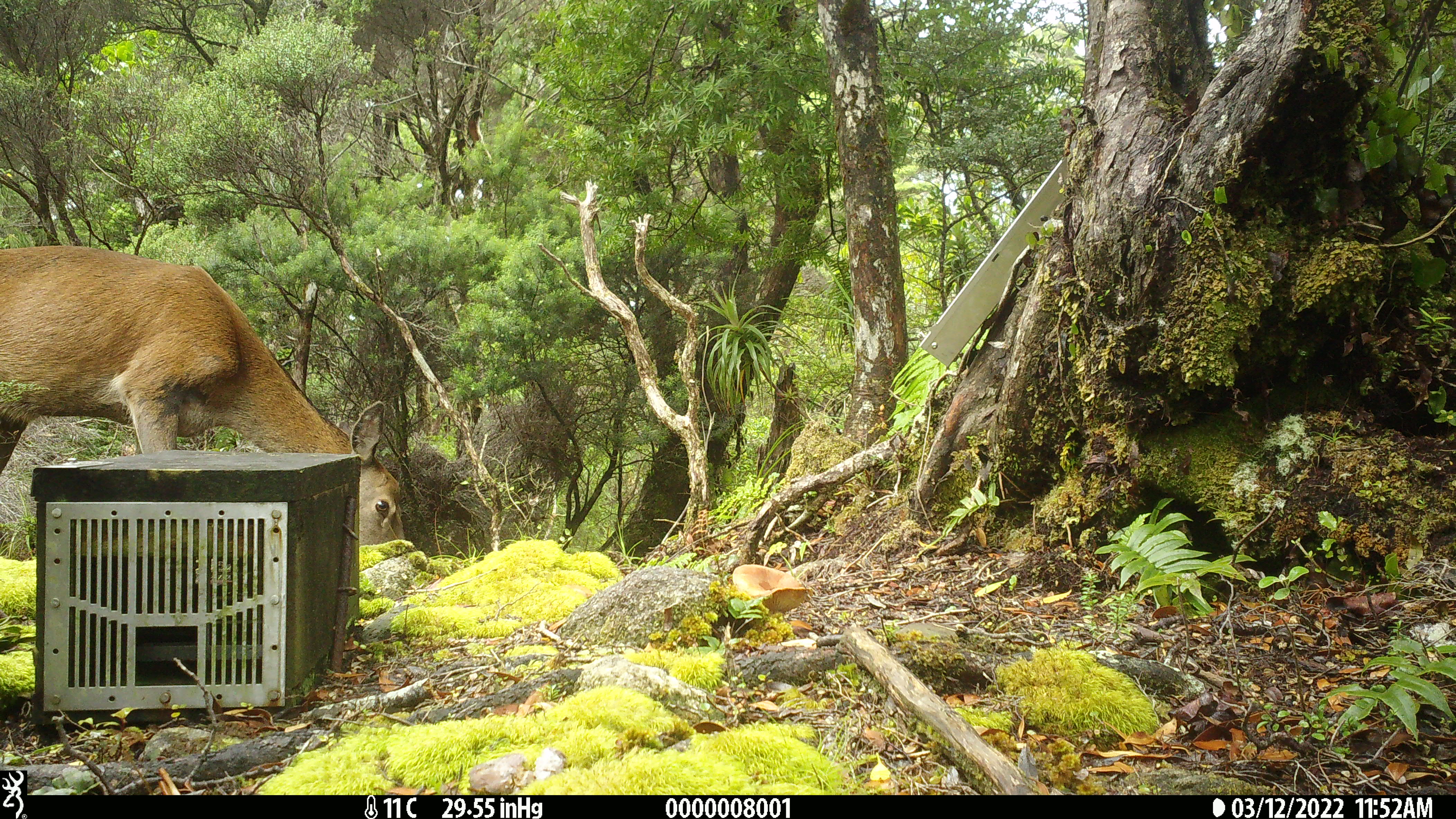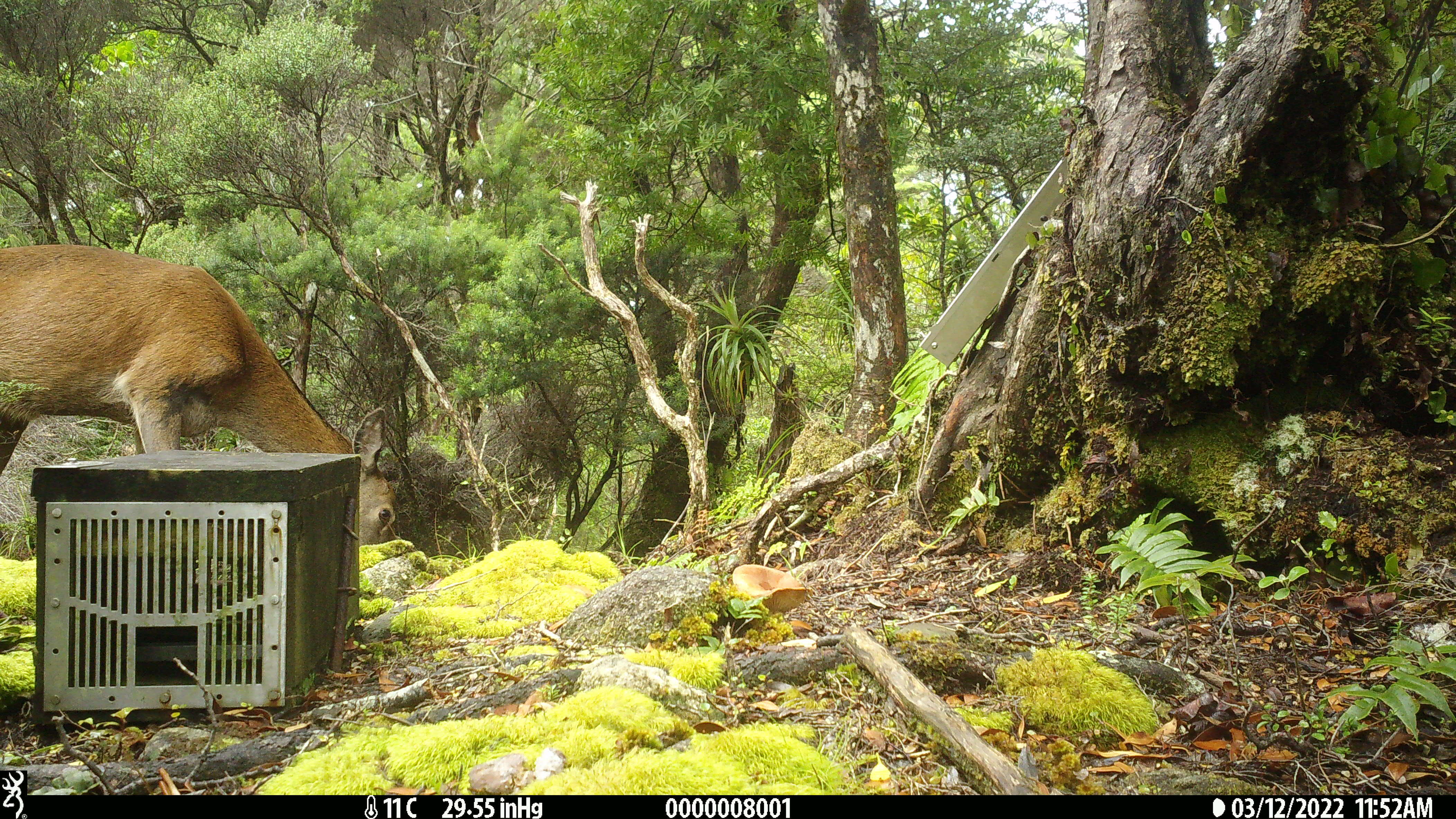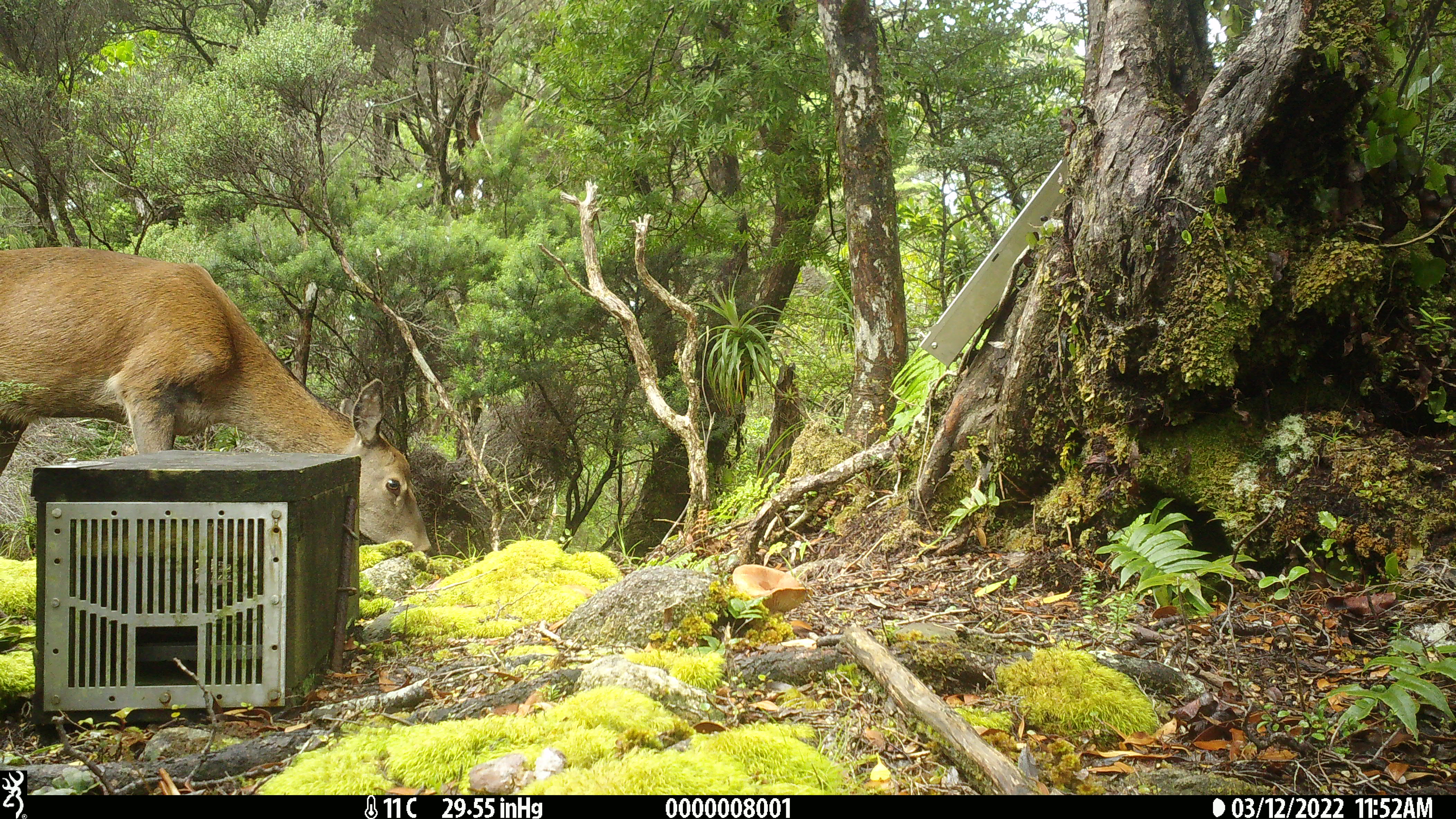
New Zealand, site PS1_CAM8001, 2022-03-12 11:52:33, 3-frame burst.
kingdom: Animalia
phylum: Chordata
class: Mammalia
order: Artiodactyla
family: Cervidae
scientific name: Cervidae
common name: deer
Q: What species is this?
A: Deer (Cervidae).